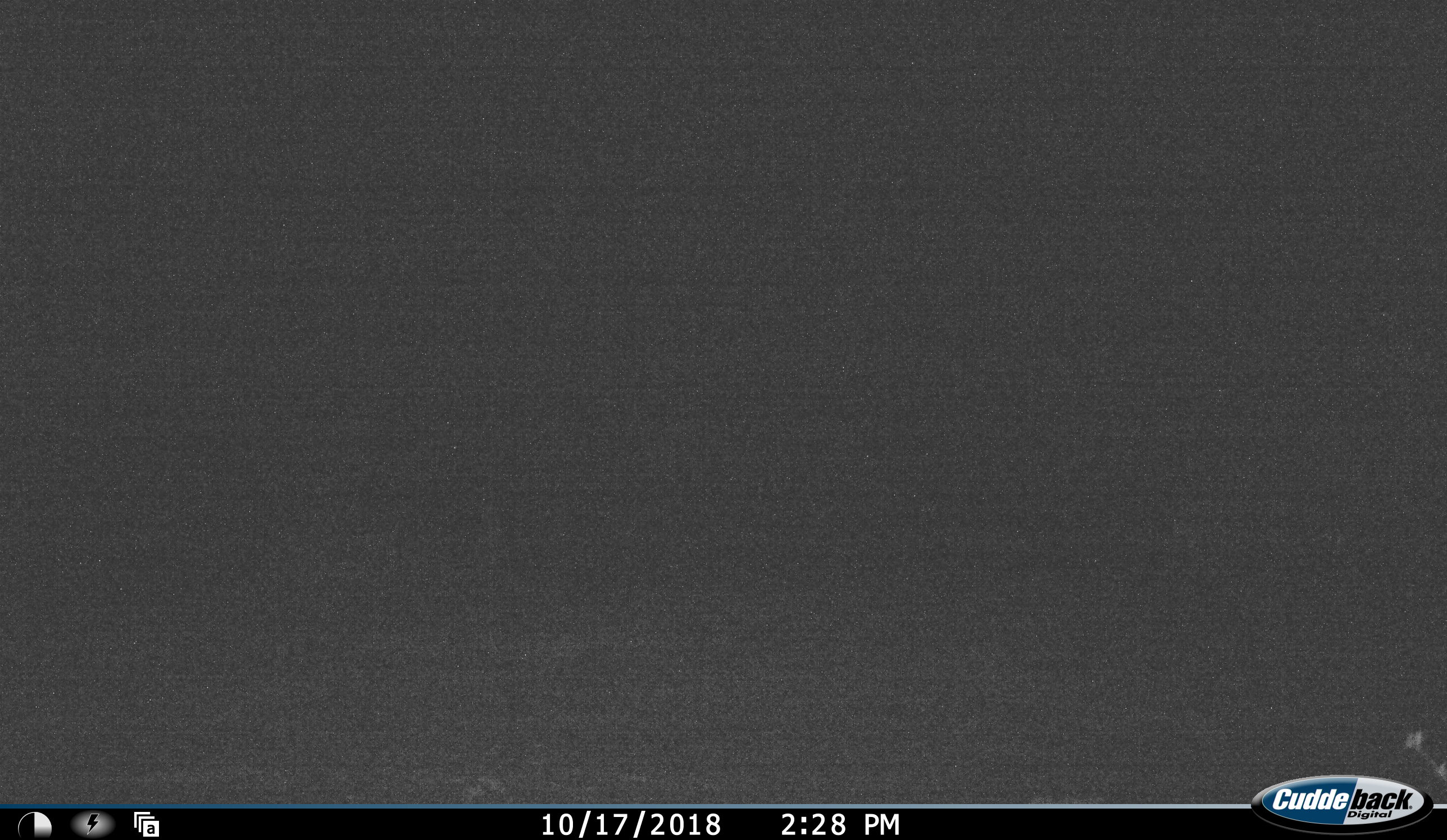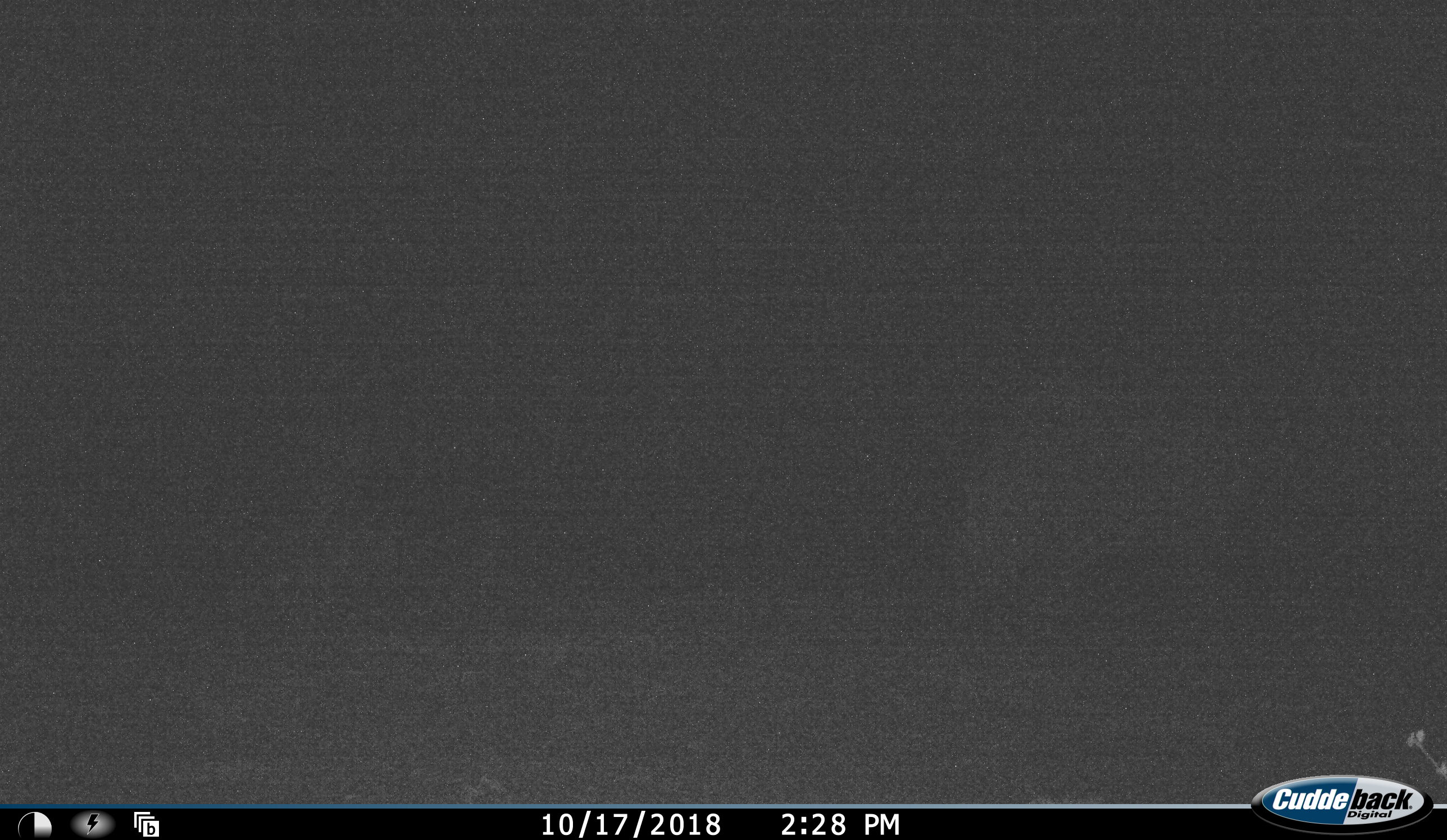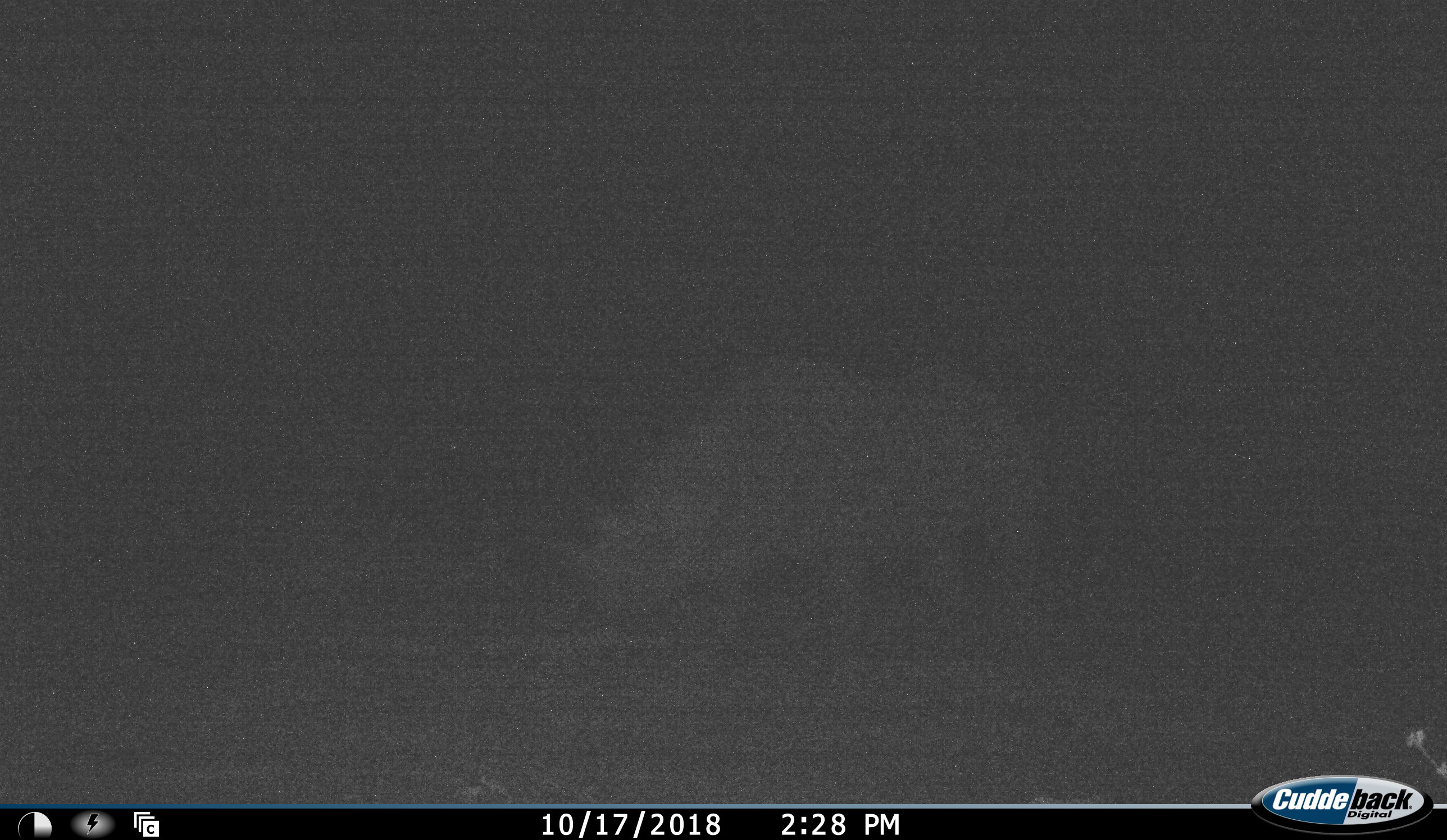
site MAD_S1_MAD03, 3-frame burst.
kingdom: Animalia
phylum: Chordata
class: Mammalia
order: Perissodactyla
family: Rhinocerotidae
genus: Ceratotherium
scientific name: Ceratotherium simum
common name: white rhinoceros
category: rhinoceroswhite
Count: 1.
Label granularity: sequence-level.